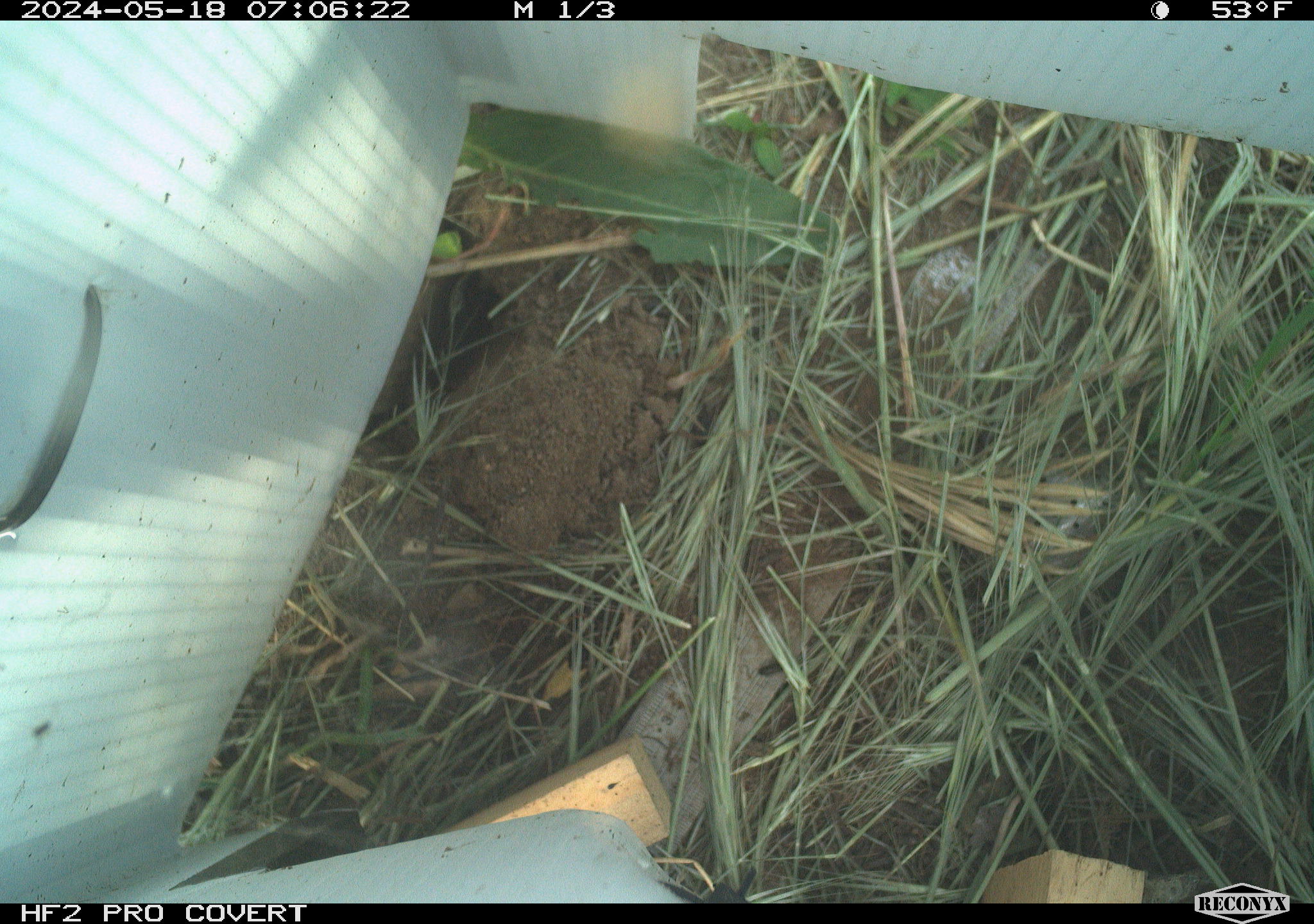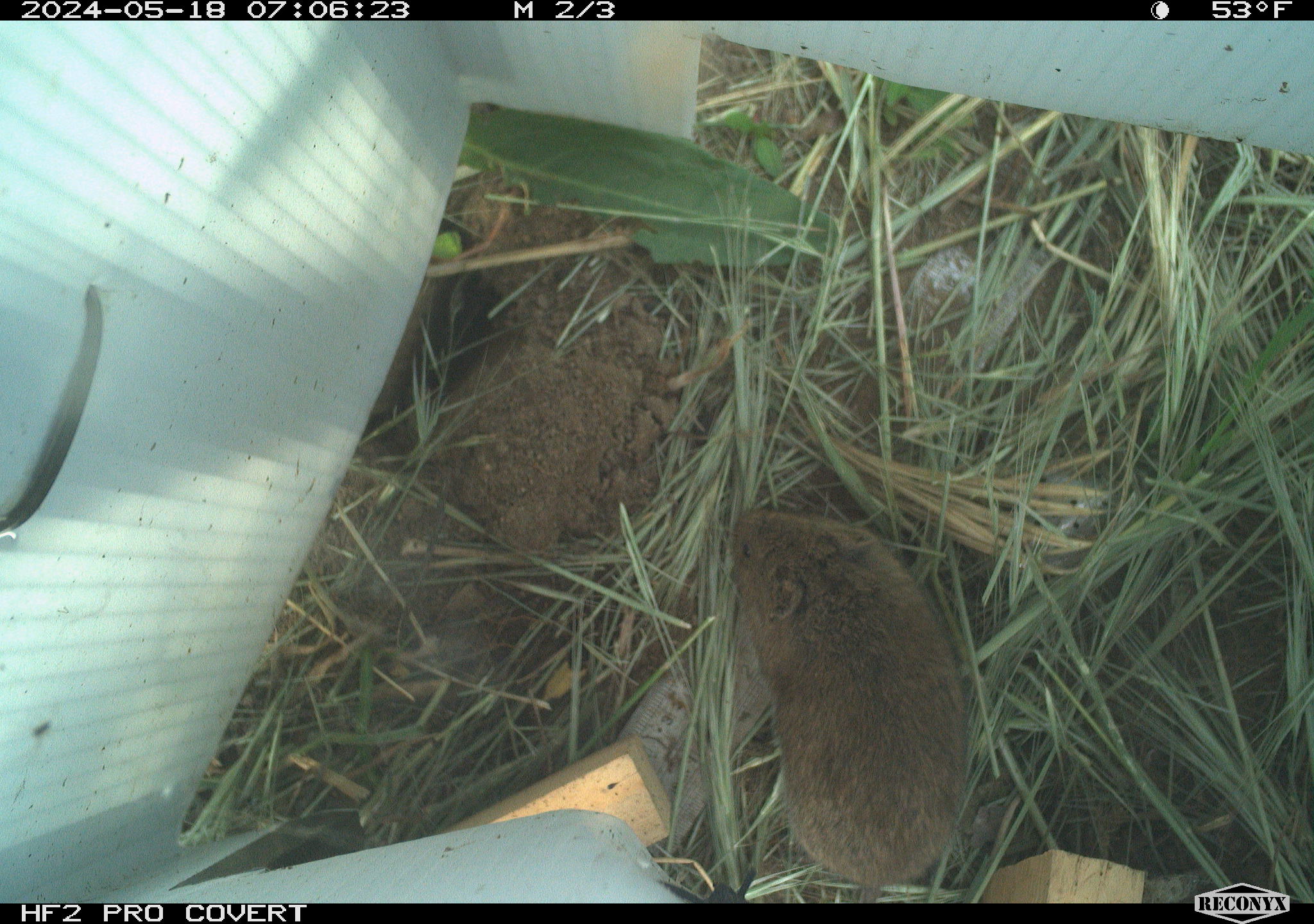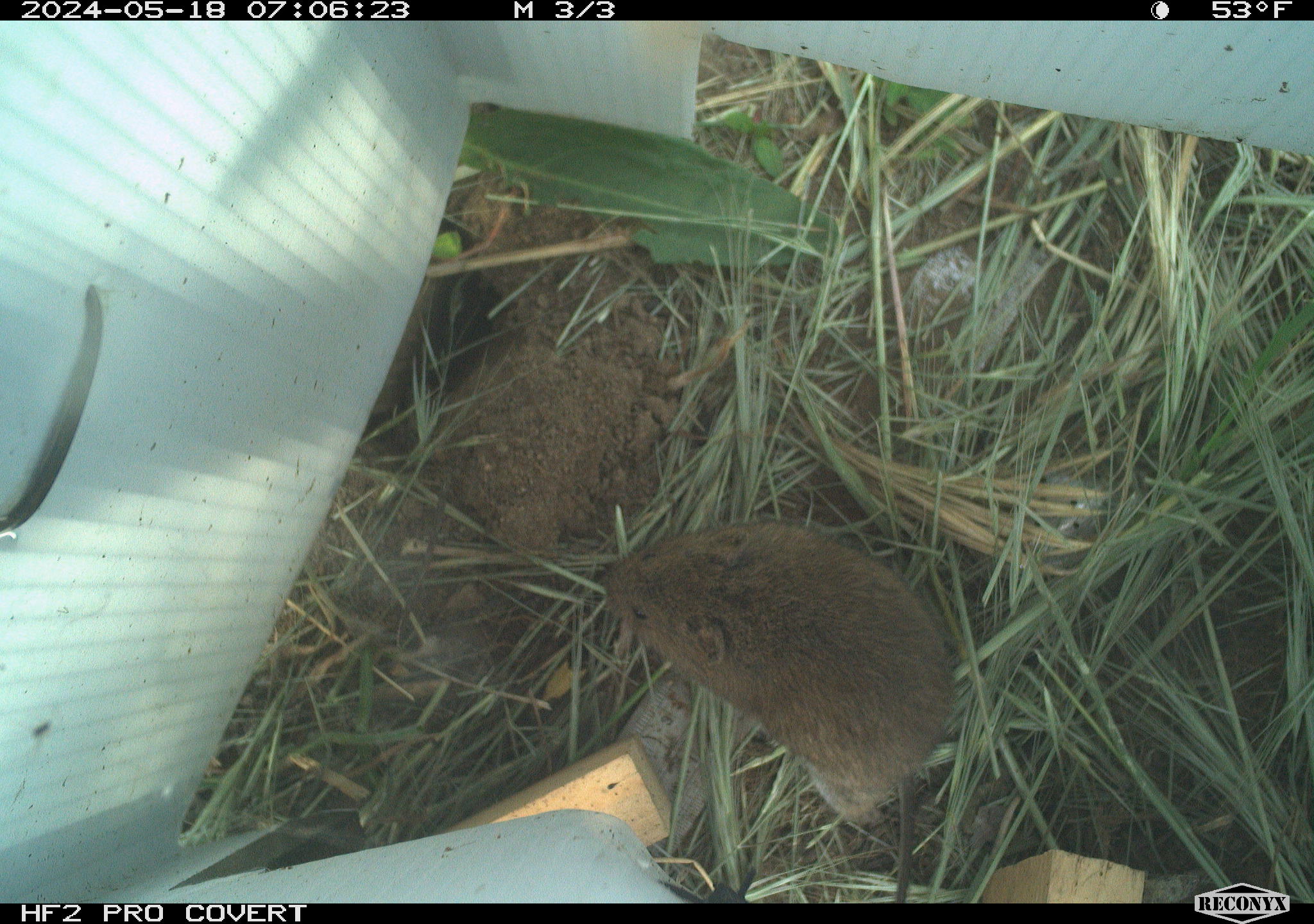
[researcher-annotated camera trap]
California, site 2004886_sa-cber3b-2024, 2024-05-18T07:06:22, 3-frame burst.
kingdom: Animalia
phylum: Chordata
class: Mammalia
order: Rodentia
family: Cricetidae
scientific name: Arvicolinae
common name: voles, lemmings, and muskrats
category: arvicolinae subfamily